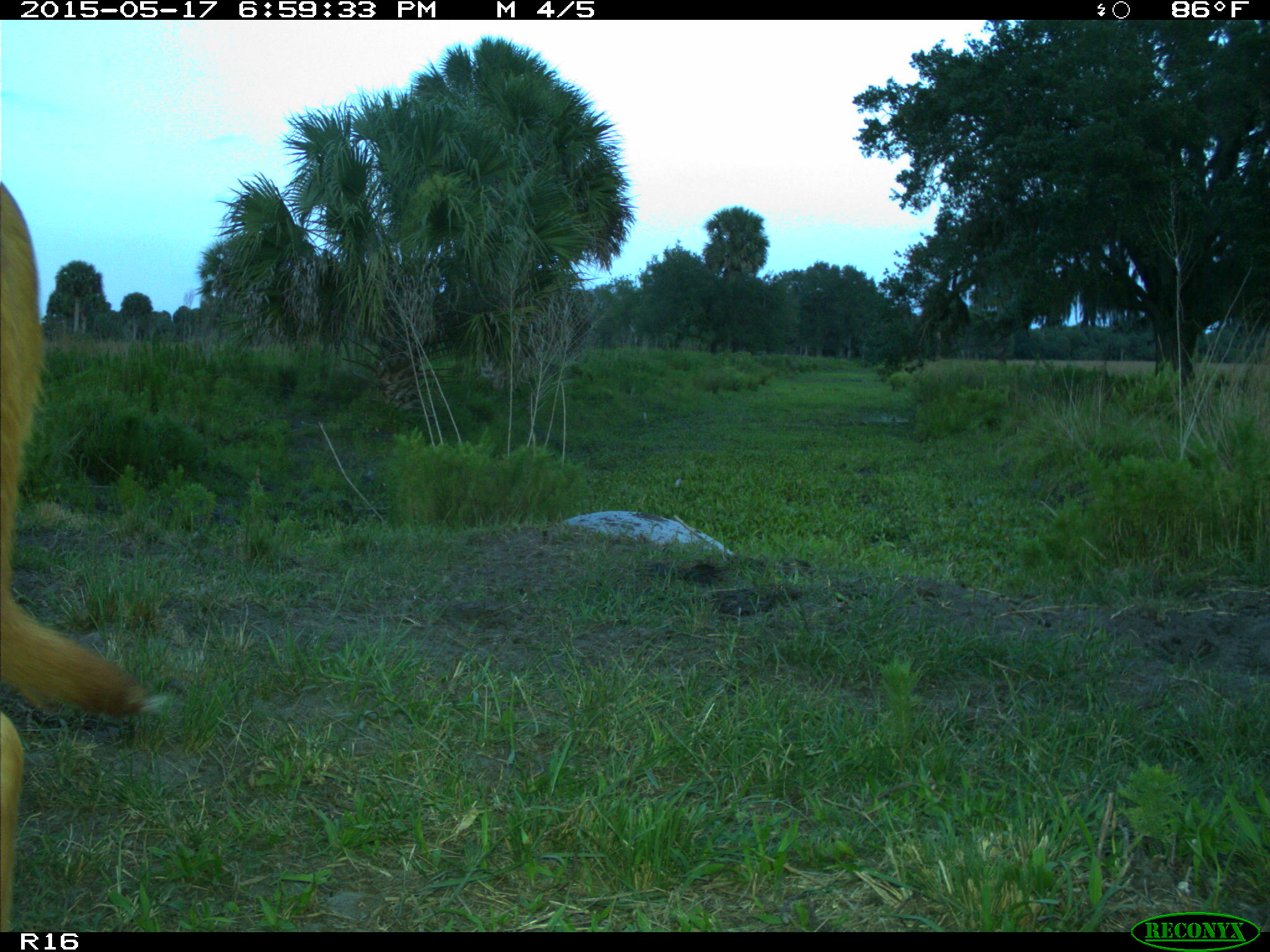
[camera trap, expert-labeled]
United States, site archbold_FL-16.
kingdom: Animalia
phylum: Chordata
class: Mammalia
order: Artiodactyla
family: Bovidae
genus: Bos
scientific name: Bos taurus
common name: domestic cow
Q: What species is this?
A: Bos taurus (domestic cow).